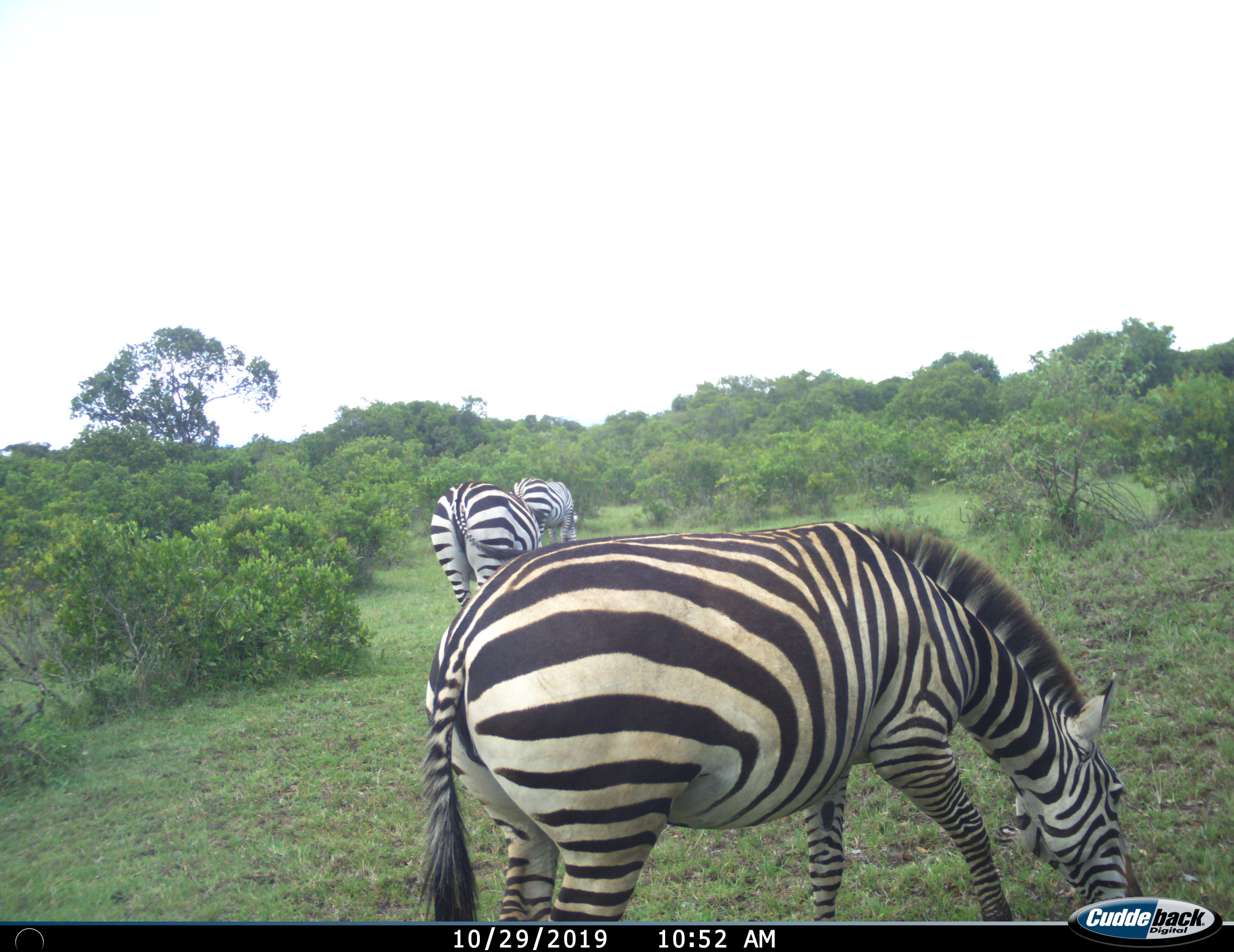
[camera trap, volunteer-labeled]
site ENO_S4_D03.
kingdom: Animalia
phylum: Chordata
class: Mammalia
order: Perissodactyla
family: Equidae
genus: Equus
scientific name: Equus quagga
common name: plains zebra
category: zebraplains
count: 3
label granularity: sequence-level